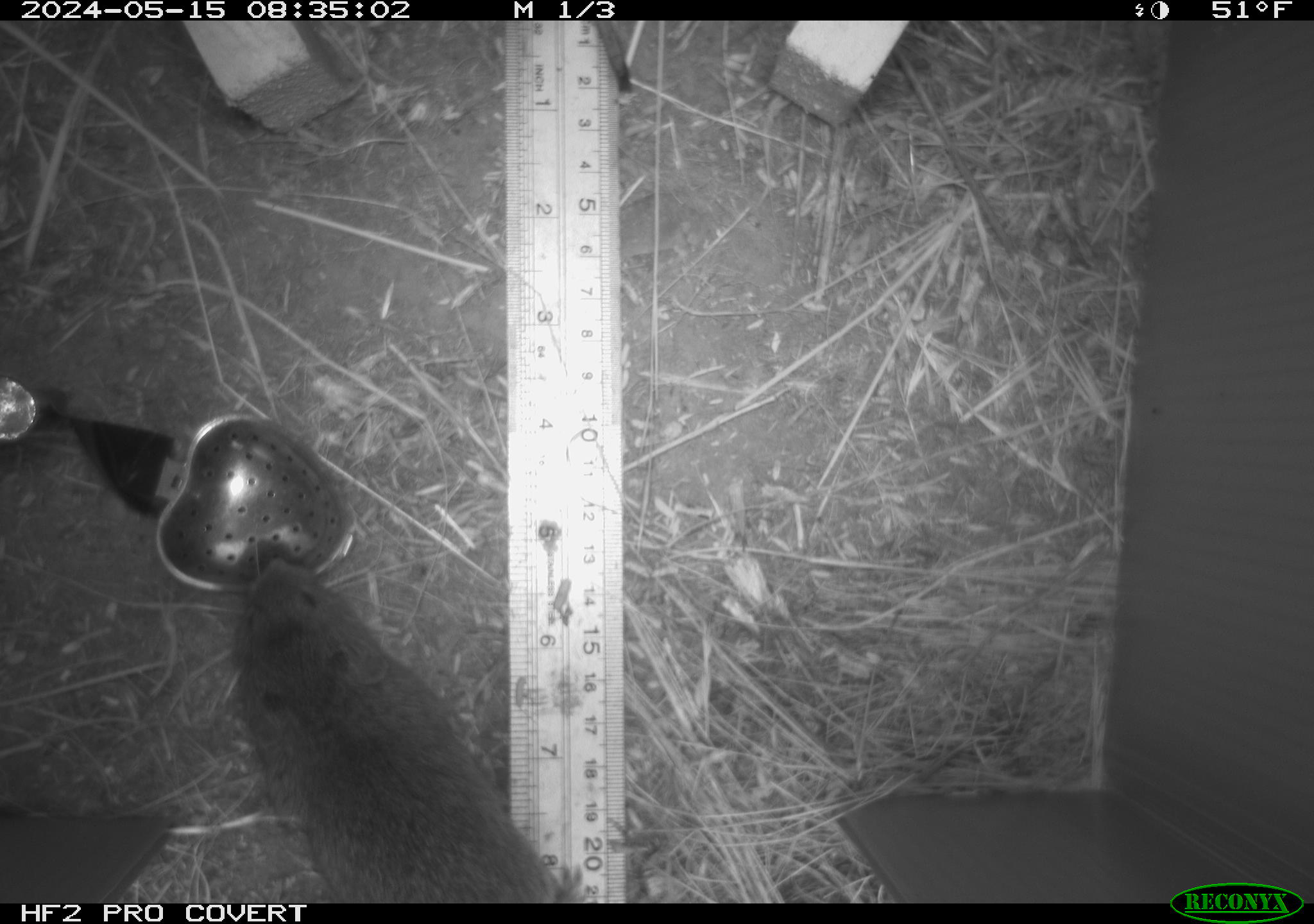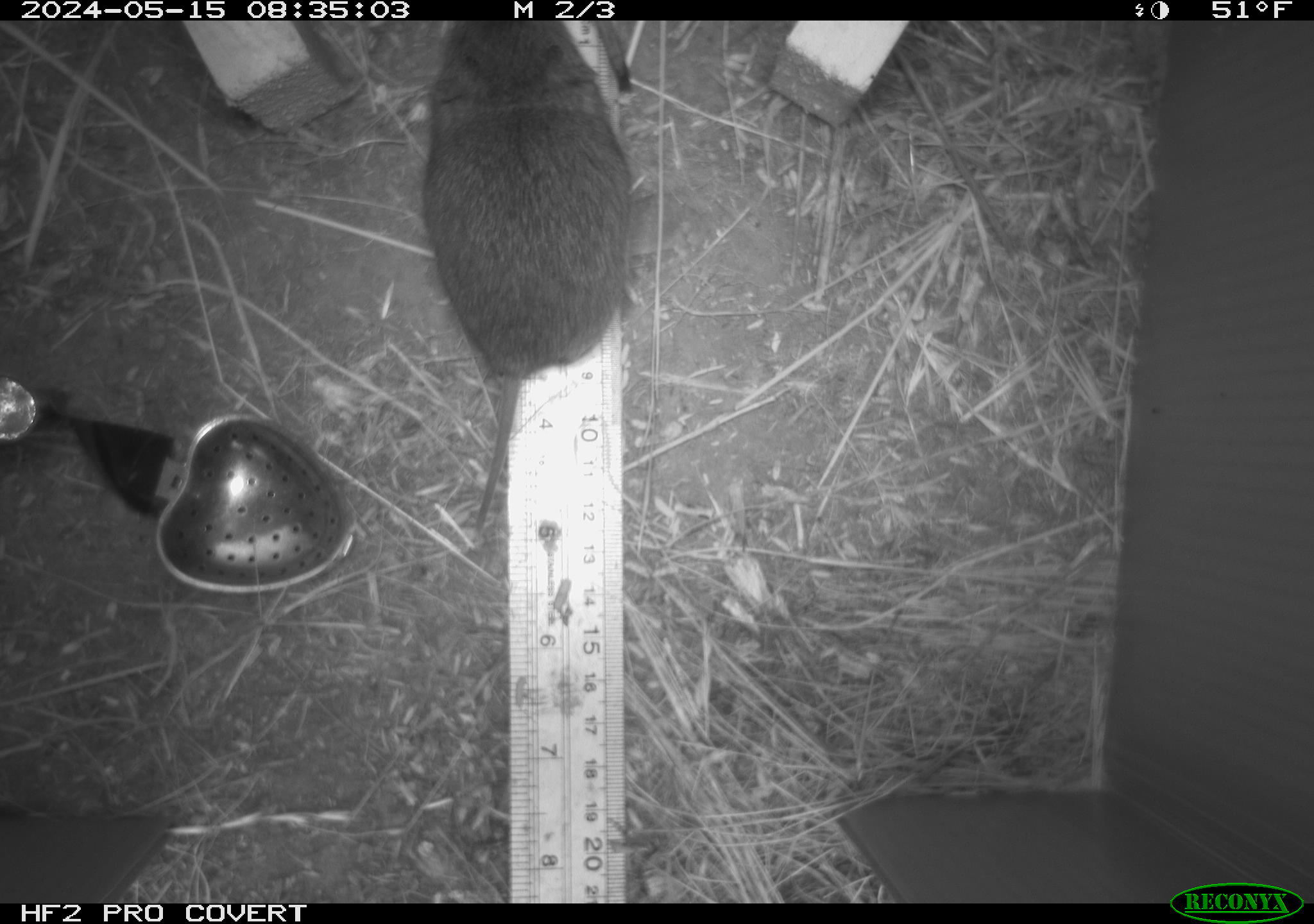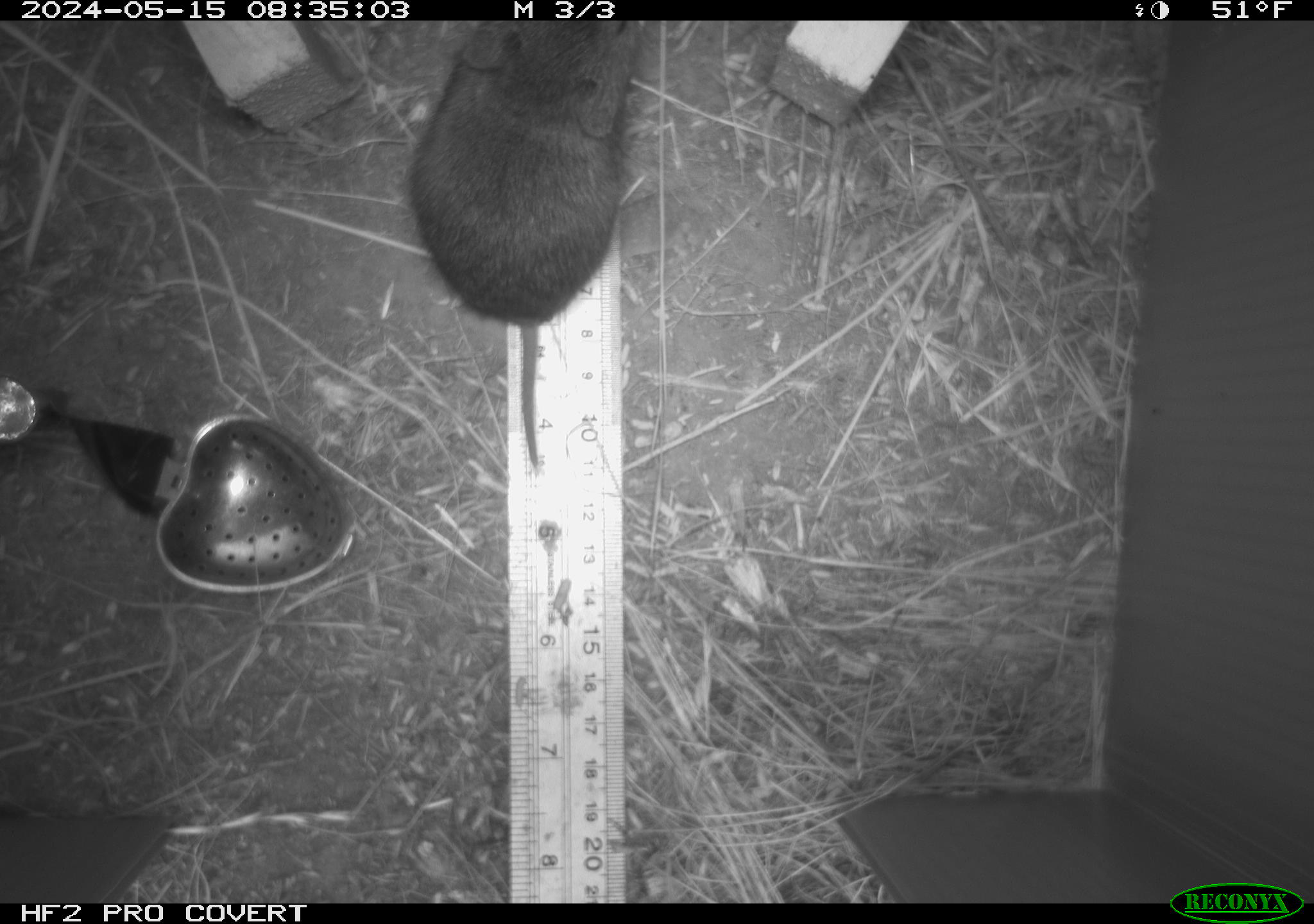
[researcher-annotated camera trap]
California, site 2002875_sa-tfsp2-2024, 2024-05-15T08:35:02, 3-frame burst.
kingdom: Animalia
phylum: Chordata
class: Mammalia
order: Rodentia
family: Cricetidae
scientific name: Arvicolinae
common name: voles, lemmings, and muskrats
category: arvicolinae subfamily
Arvicolinae subfamily (voles, lemmings, and muskrats) (Arvicolinae).